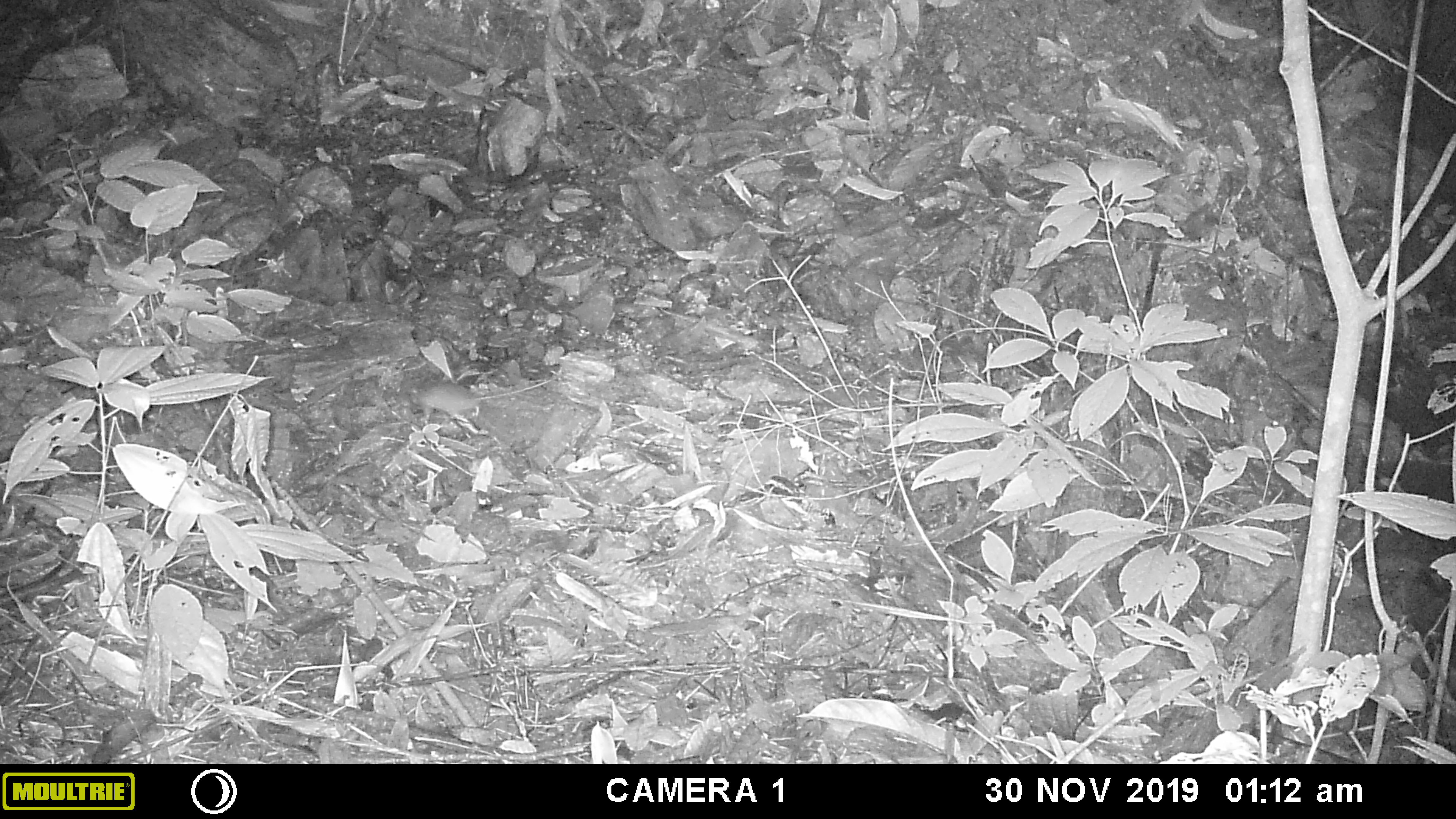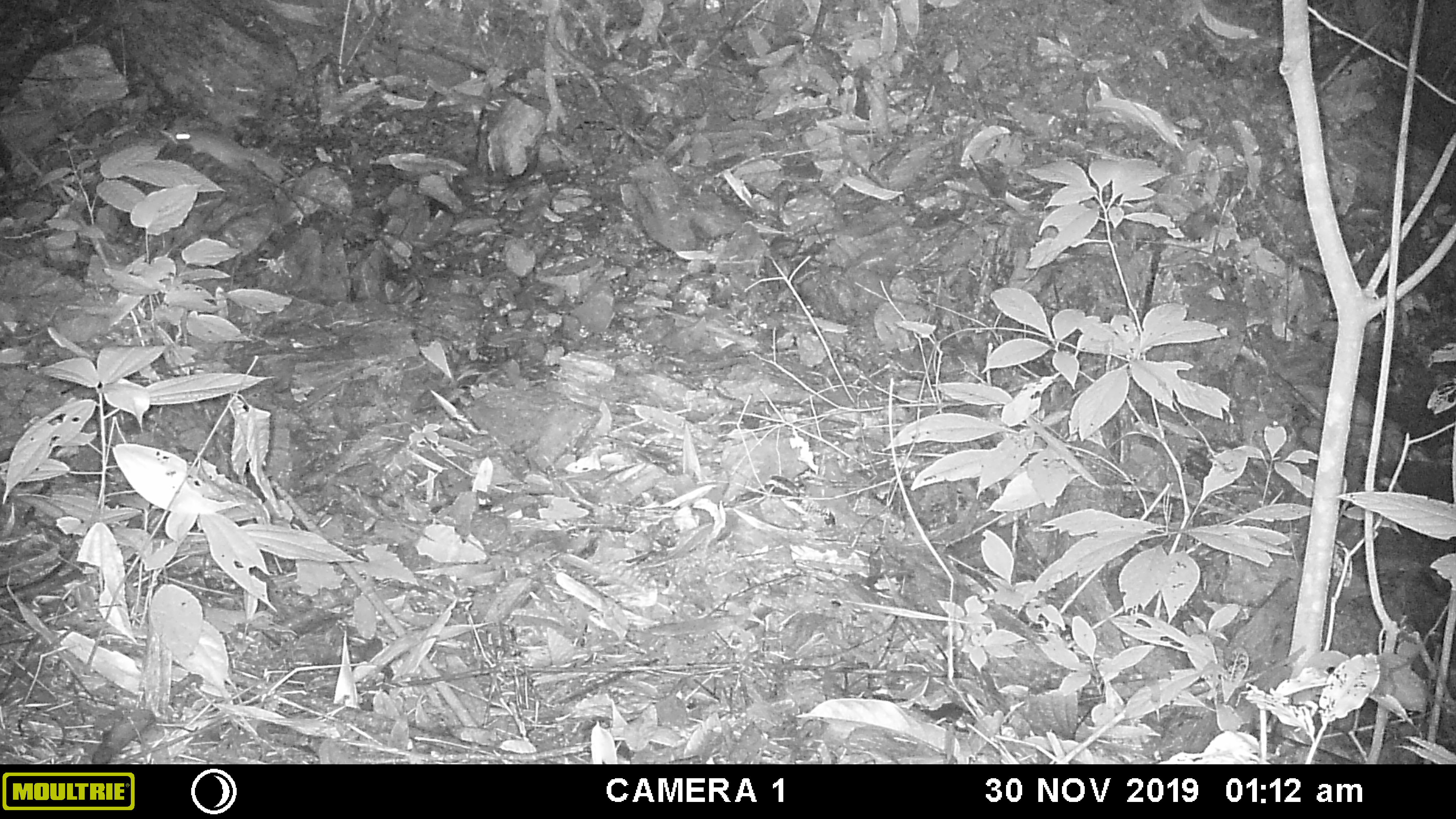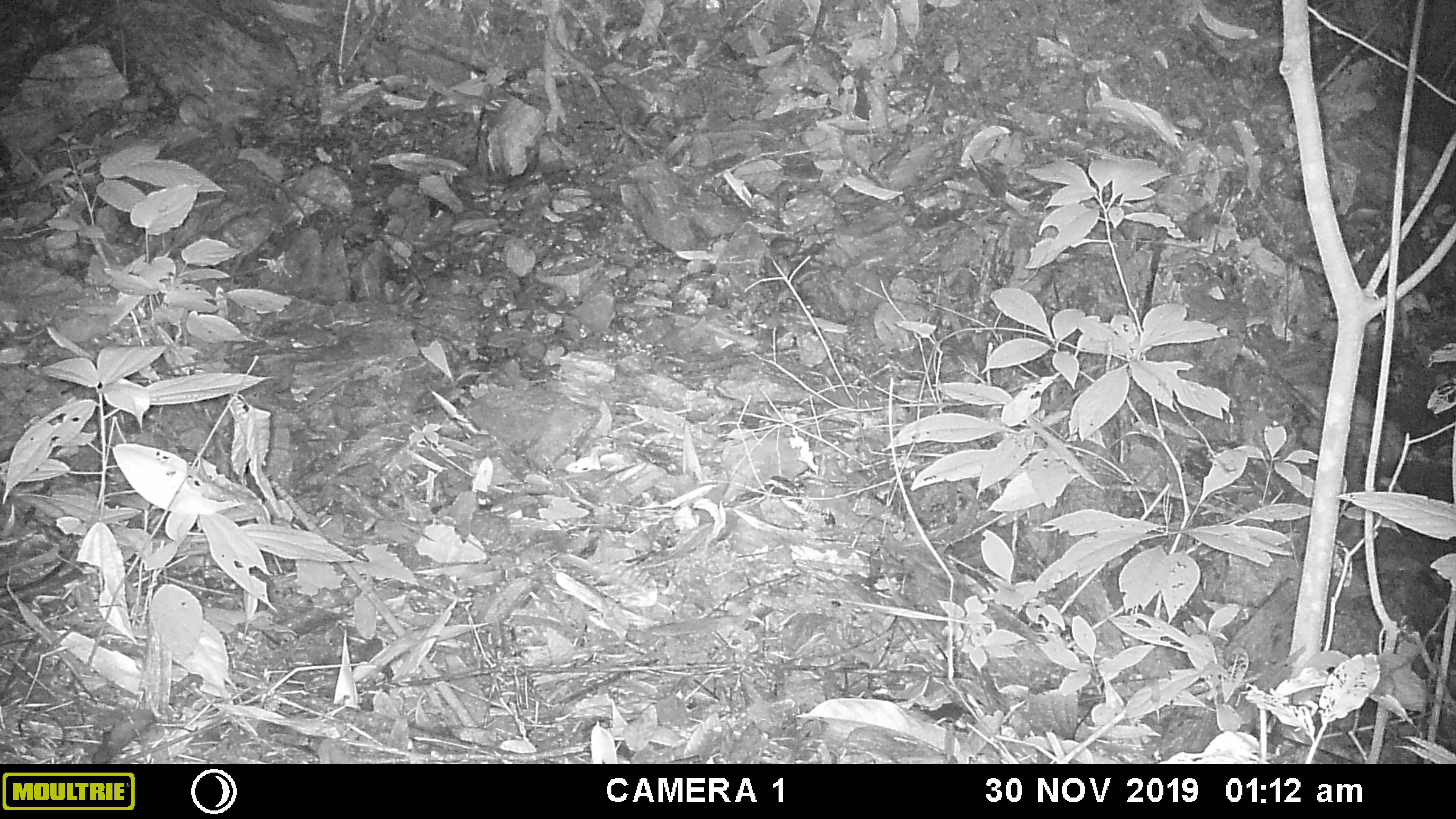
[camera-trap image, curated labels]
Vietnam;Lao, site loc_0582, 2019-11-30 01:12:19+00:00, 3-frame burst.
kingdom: Animalia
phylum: Chordata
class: Mammalia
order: Rodentia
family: Muridae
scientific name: Muridae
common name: old-world mice and rats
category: unidentified murid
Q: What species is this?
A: Unidentified murid (old-world mice and rats) (Muridae).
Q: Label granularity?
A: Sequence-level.